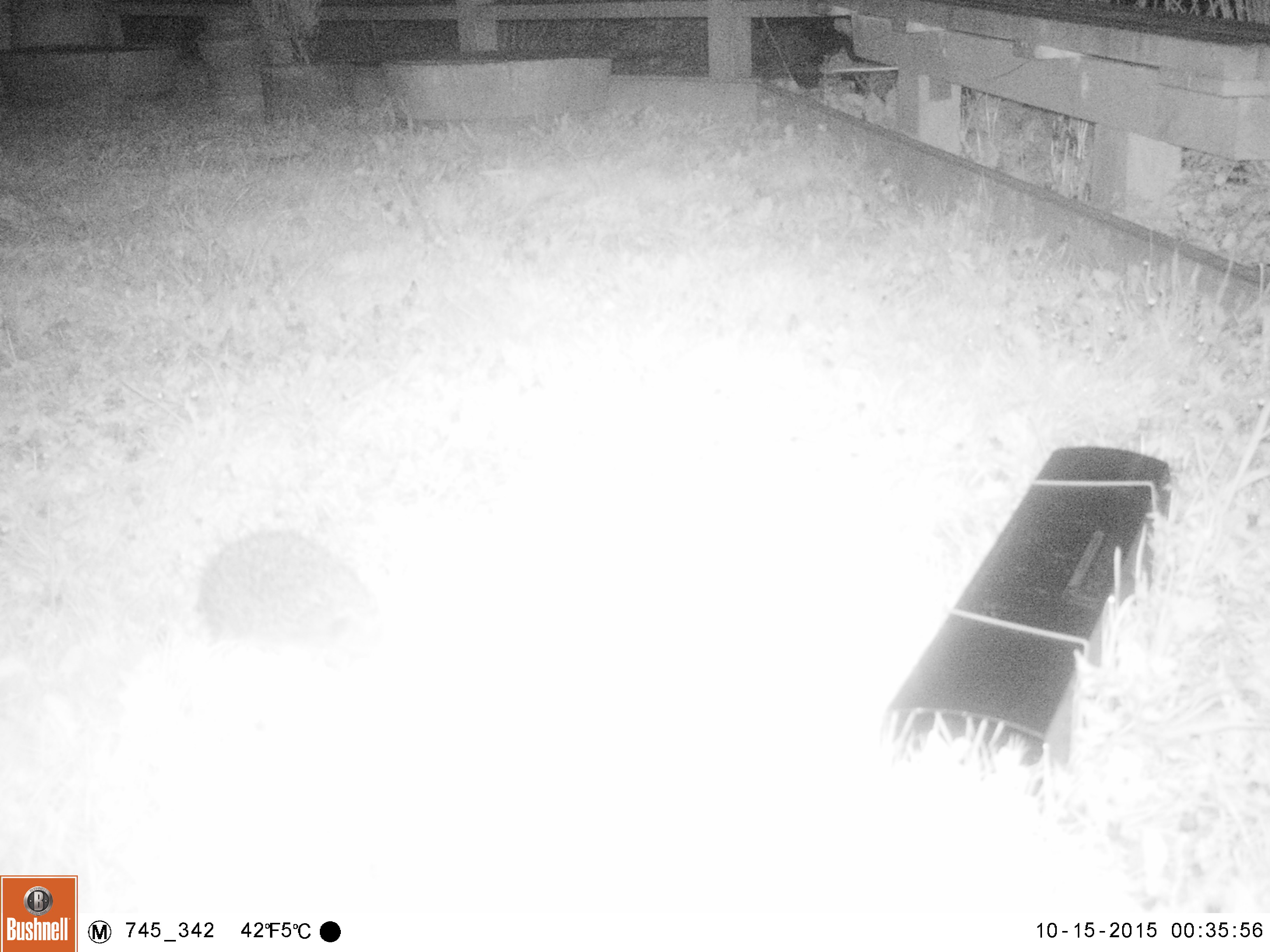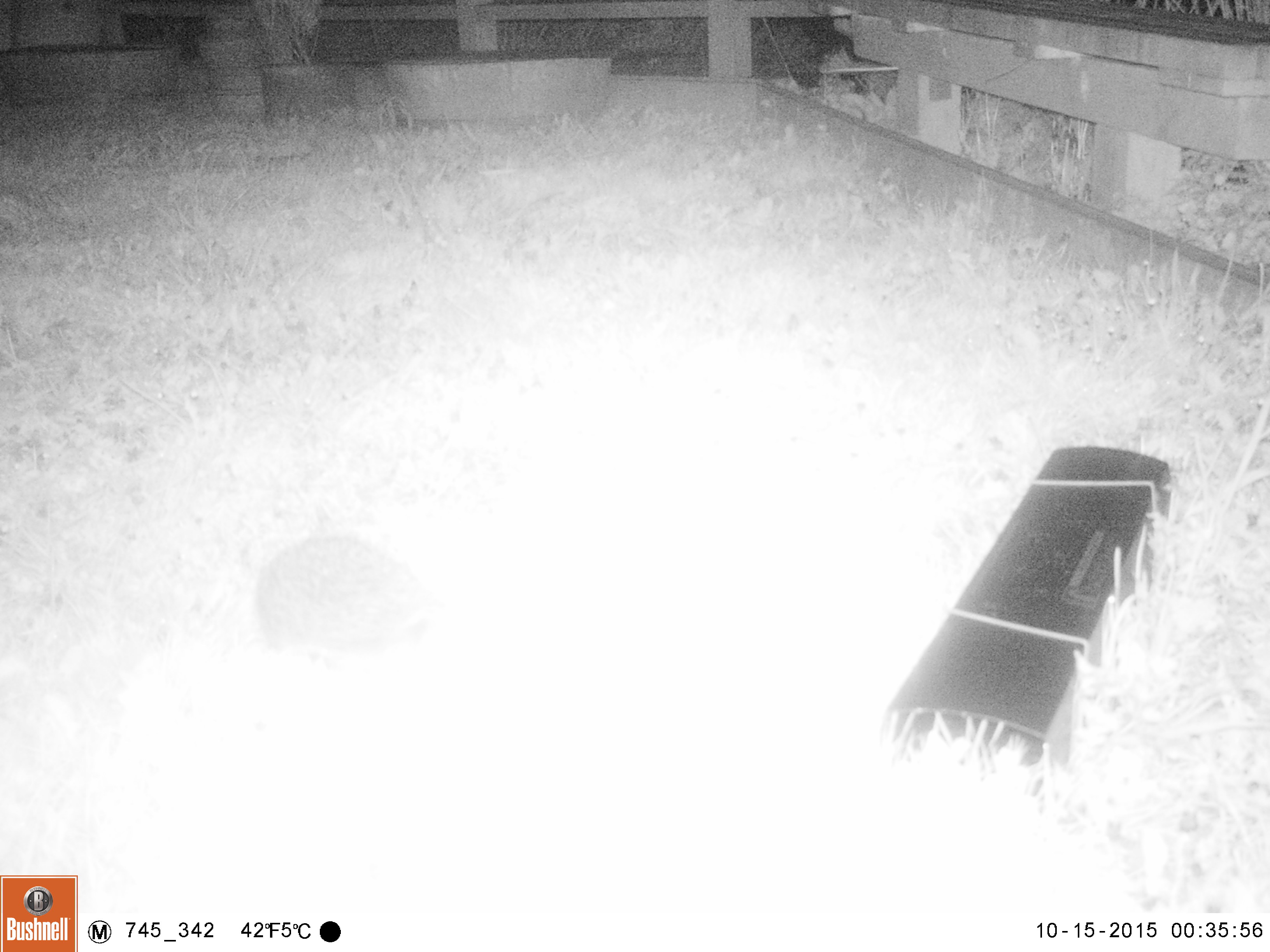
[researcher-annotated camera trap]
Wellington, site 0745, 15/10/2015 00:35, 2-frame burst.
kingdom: Animalia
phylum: Chordata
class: Mammalia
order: Eulipotyphla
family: Erinaceidae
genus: Erinaceus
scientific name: Erinaceus europaeus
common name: hedgehog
Hedgehog (Erinaceus europaeus).